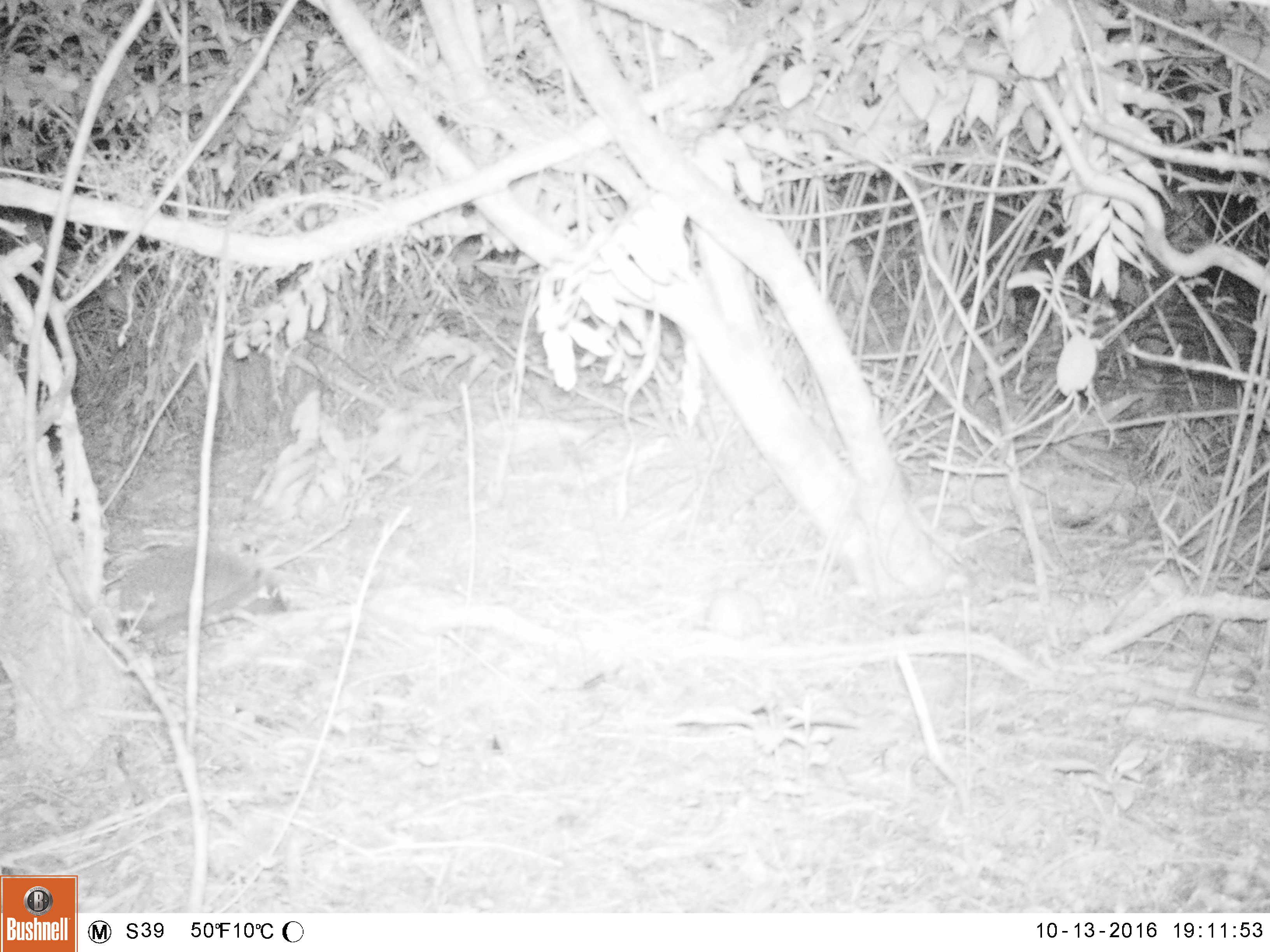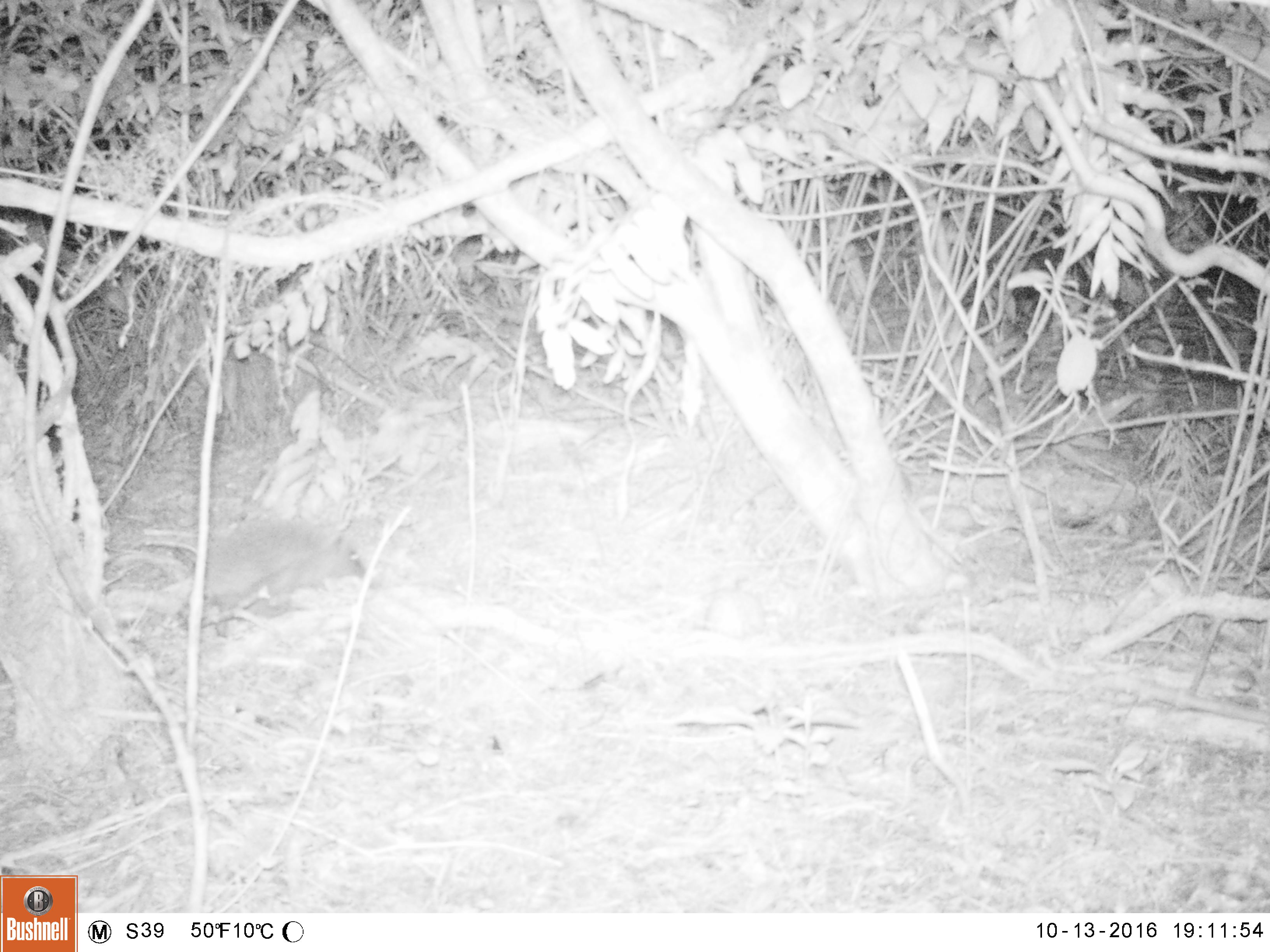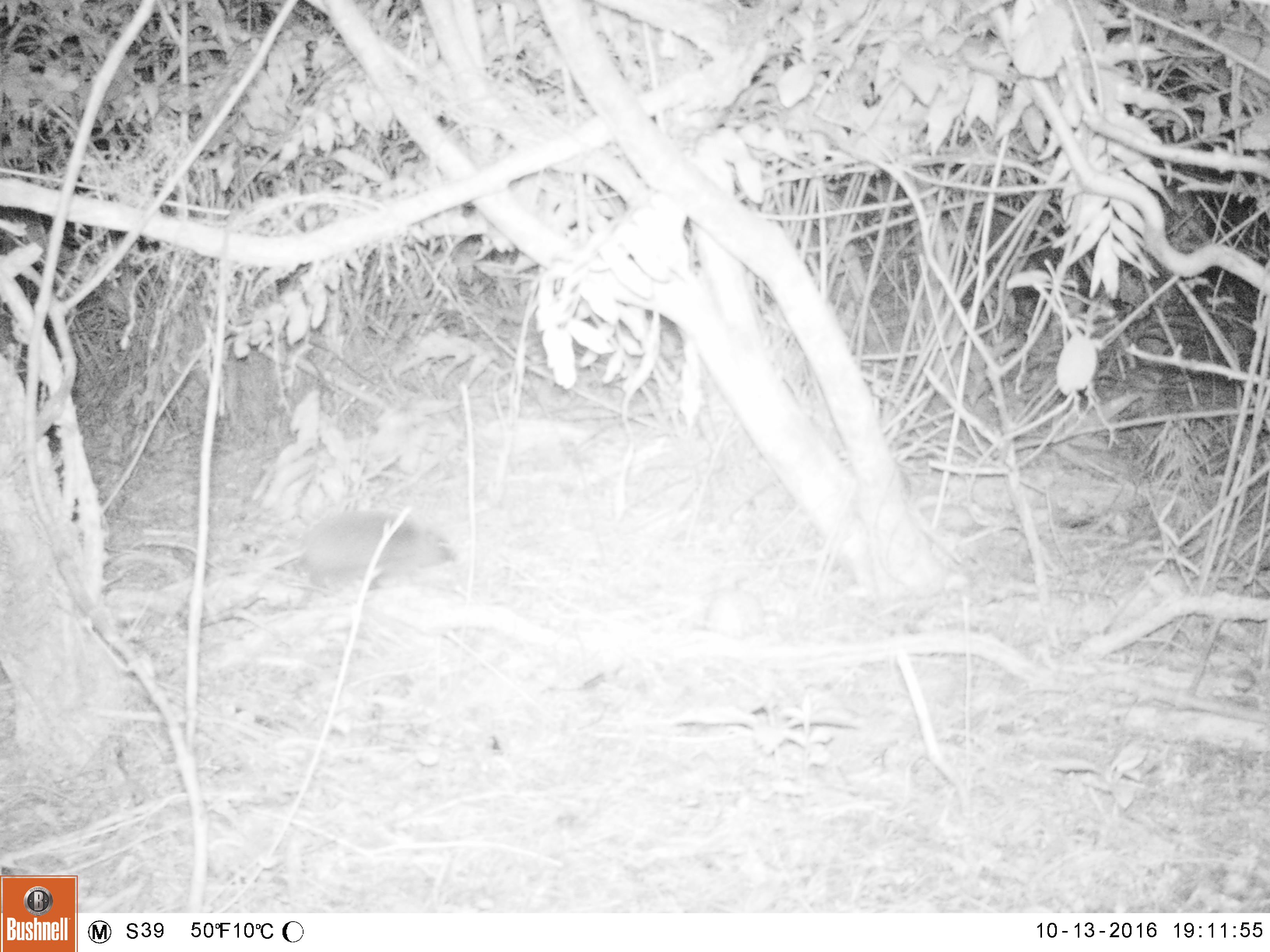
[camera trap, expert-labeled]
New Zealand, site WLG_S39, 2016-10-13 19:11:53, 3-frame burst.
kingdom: Animalia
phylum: Chordata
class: Mammalia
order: Eulipotyphla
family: Erinaceidae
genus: Erinaceus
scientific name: Erinaceus europaeus europaeus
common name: european hedgehog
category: hedgehog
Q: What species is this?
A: Hedgehog (european hedgehog) (Erinaceus europaeus europaeus).